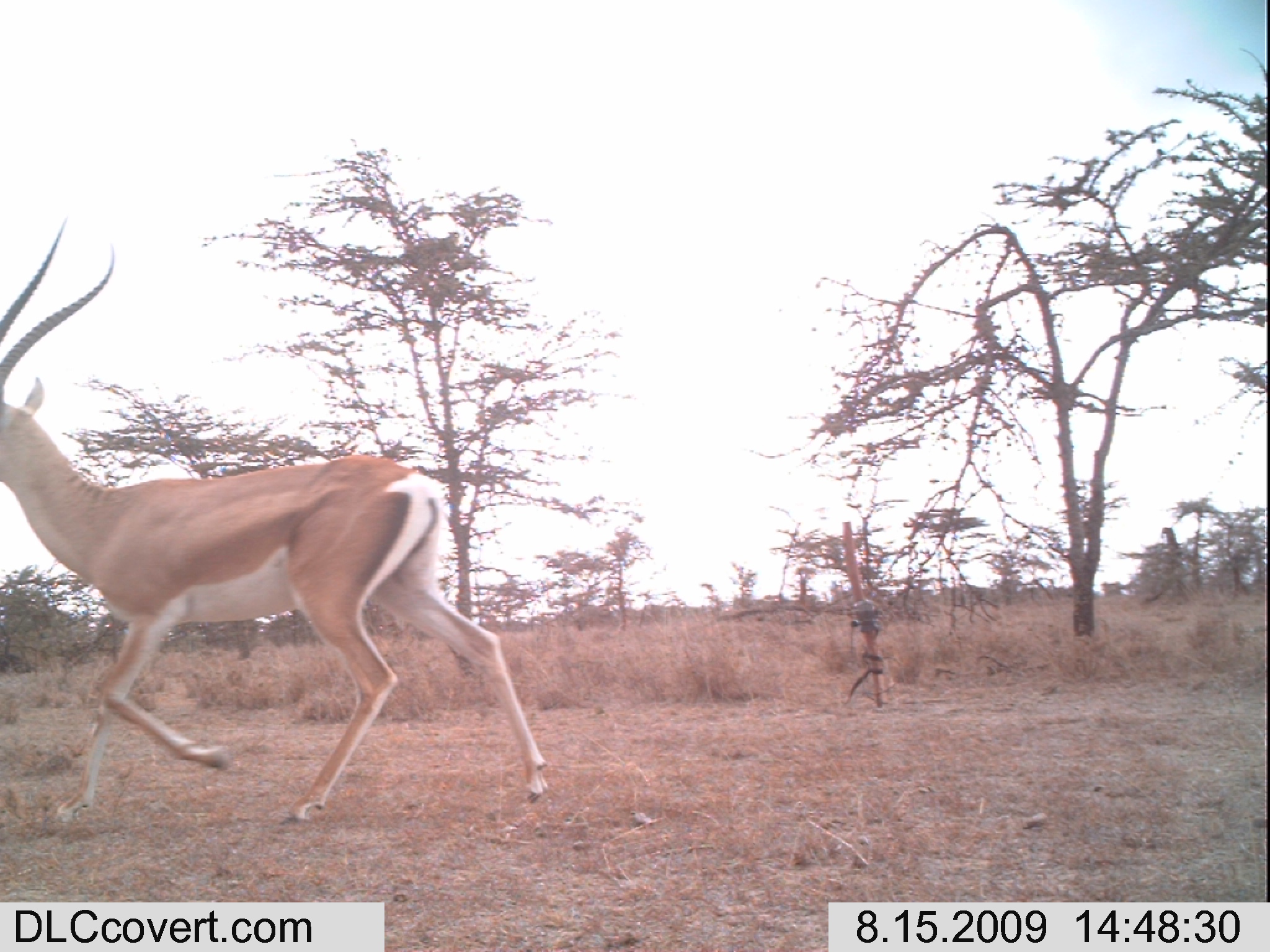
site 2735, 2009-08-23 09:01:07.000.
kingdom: Animalia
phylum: Chordata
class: Mammalia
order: Primates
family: Cercopithecidae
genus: Papio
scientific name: Papio anubis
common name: olive baboon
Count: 2.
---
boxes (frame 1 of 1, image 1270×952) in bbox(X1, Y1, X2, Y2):
papio anubis: bbox(1, 224, 551, 822)